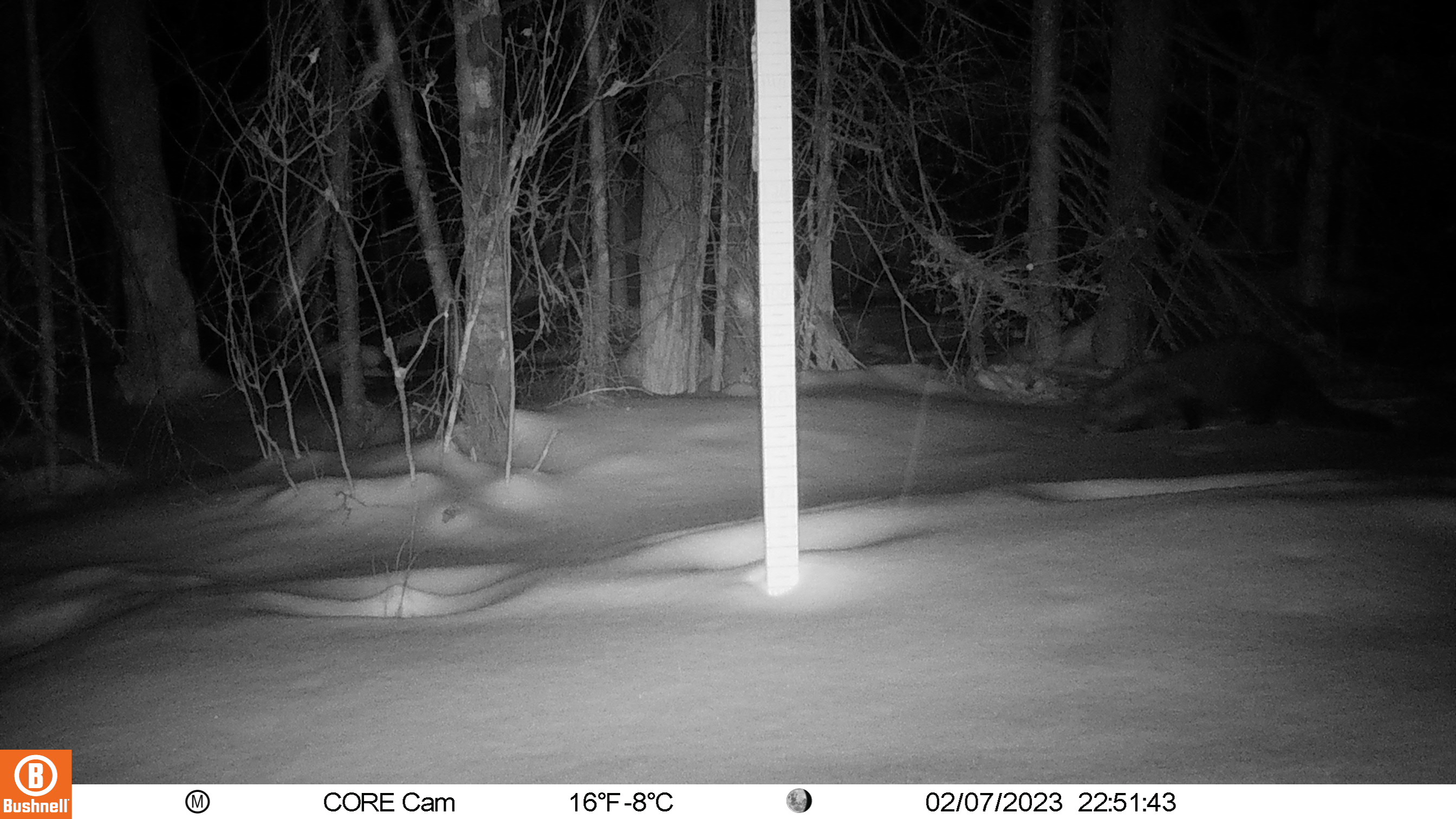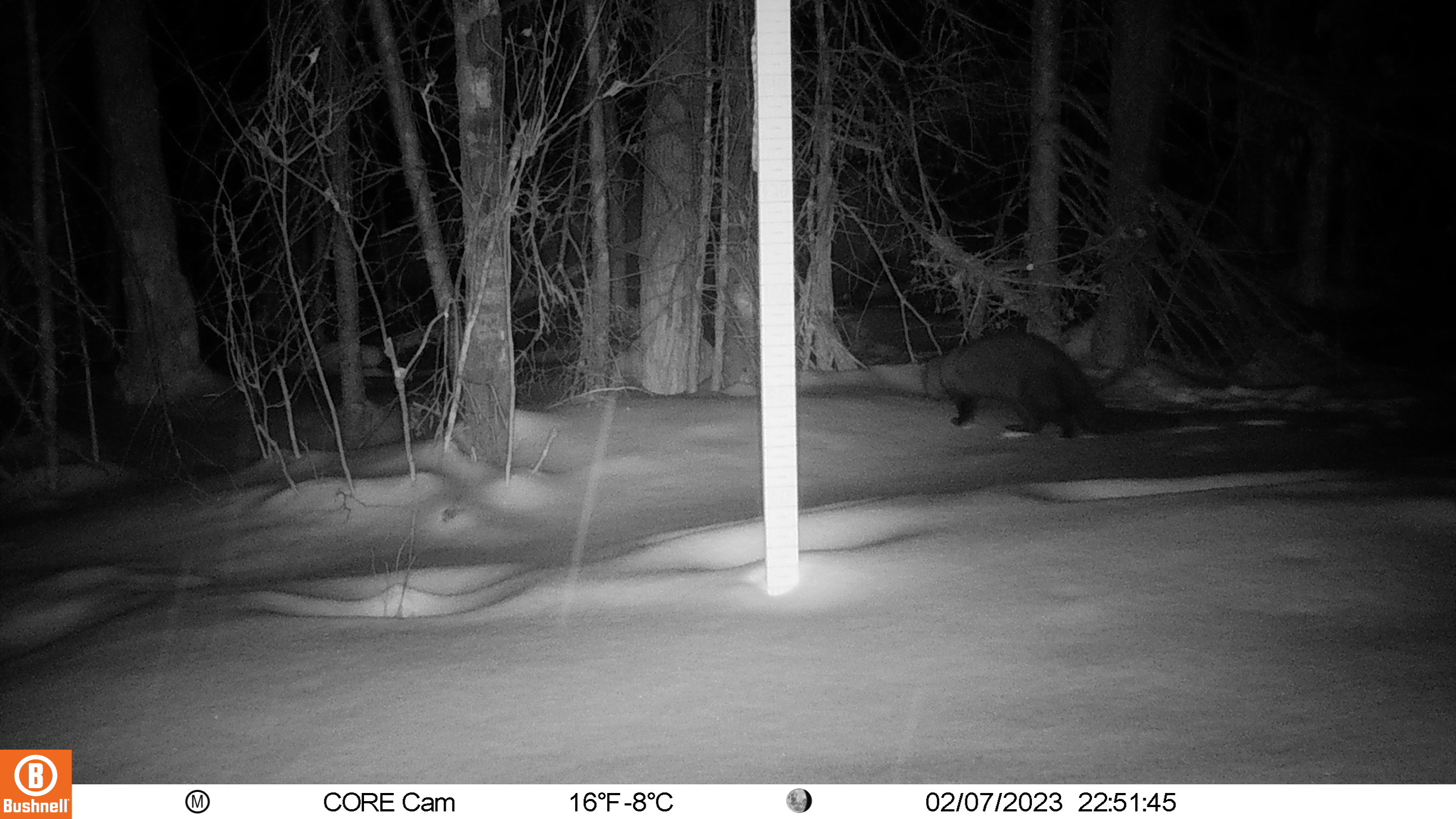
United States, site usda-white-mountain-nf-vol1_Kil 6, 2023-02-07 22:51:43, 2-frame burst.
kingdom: Animalia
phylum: Chordata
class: Mammalia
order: Carnivora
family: Mustelidae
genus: Pekania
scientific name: Pekania pennanti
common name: fisher